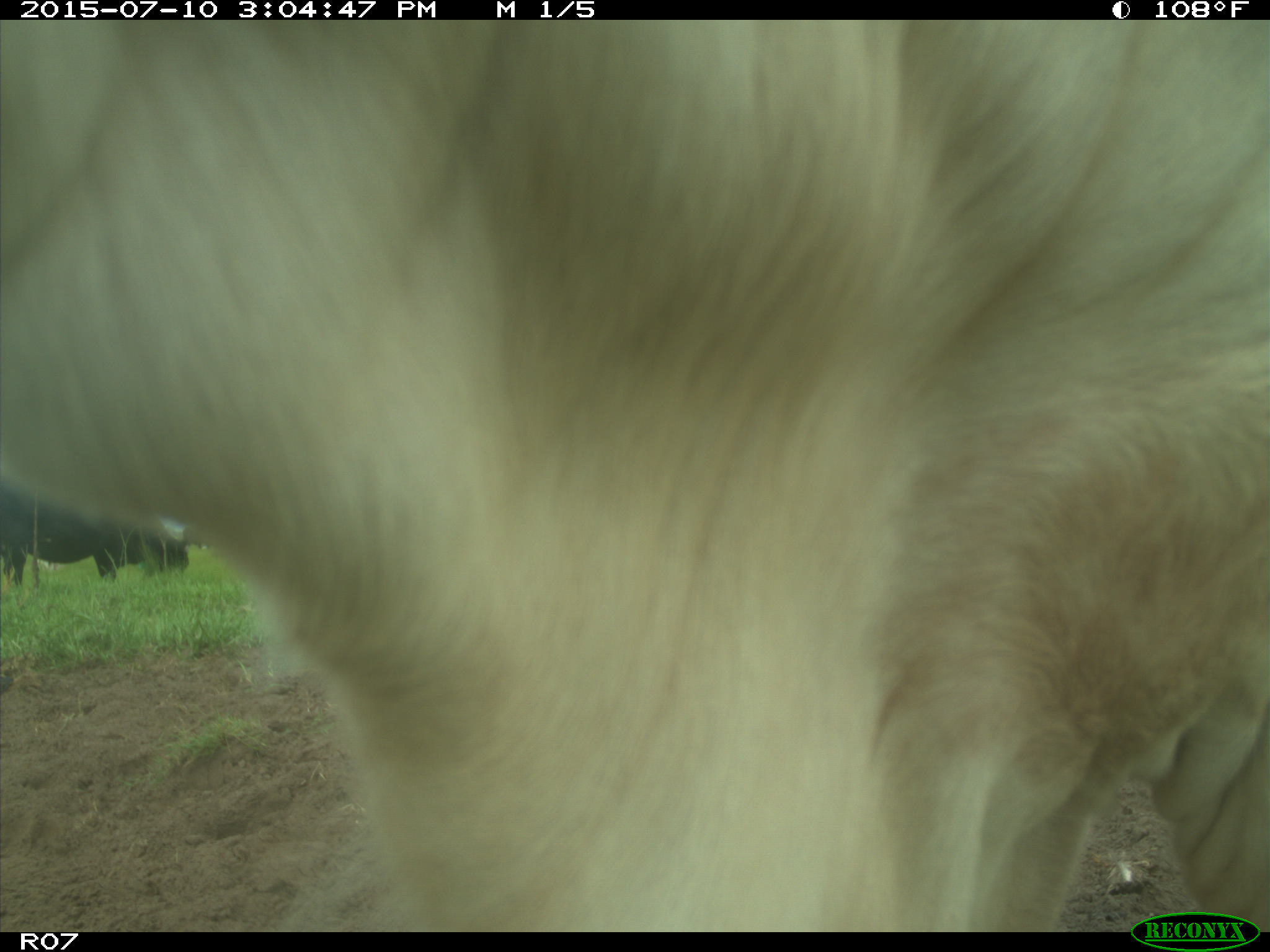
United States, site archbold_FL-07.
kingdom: Animalia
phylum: Chordata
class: Mammalia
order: Artiodactyla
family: Bovidae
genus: Bos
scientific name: Bos taurus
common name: domestic cow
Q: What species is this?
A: Bos taurus (domestic cow).